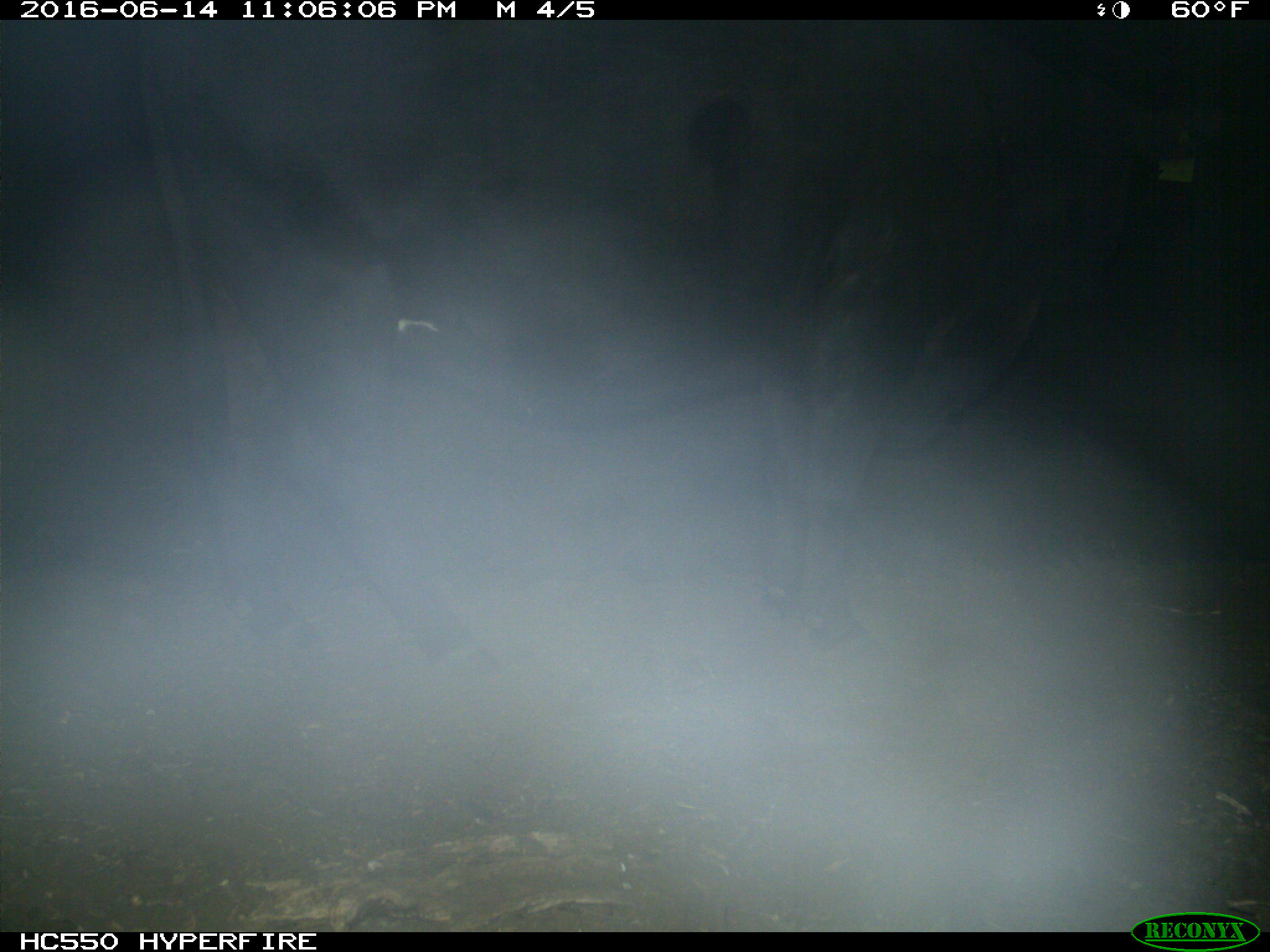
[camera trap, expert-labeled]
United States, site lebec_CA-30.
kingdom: Animalia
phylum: Chordata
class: Mammalia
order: Artiodactyla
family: Bovidae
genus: Bos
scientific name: Bos taurus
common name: domestic cow